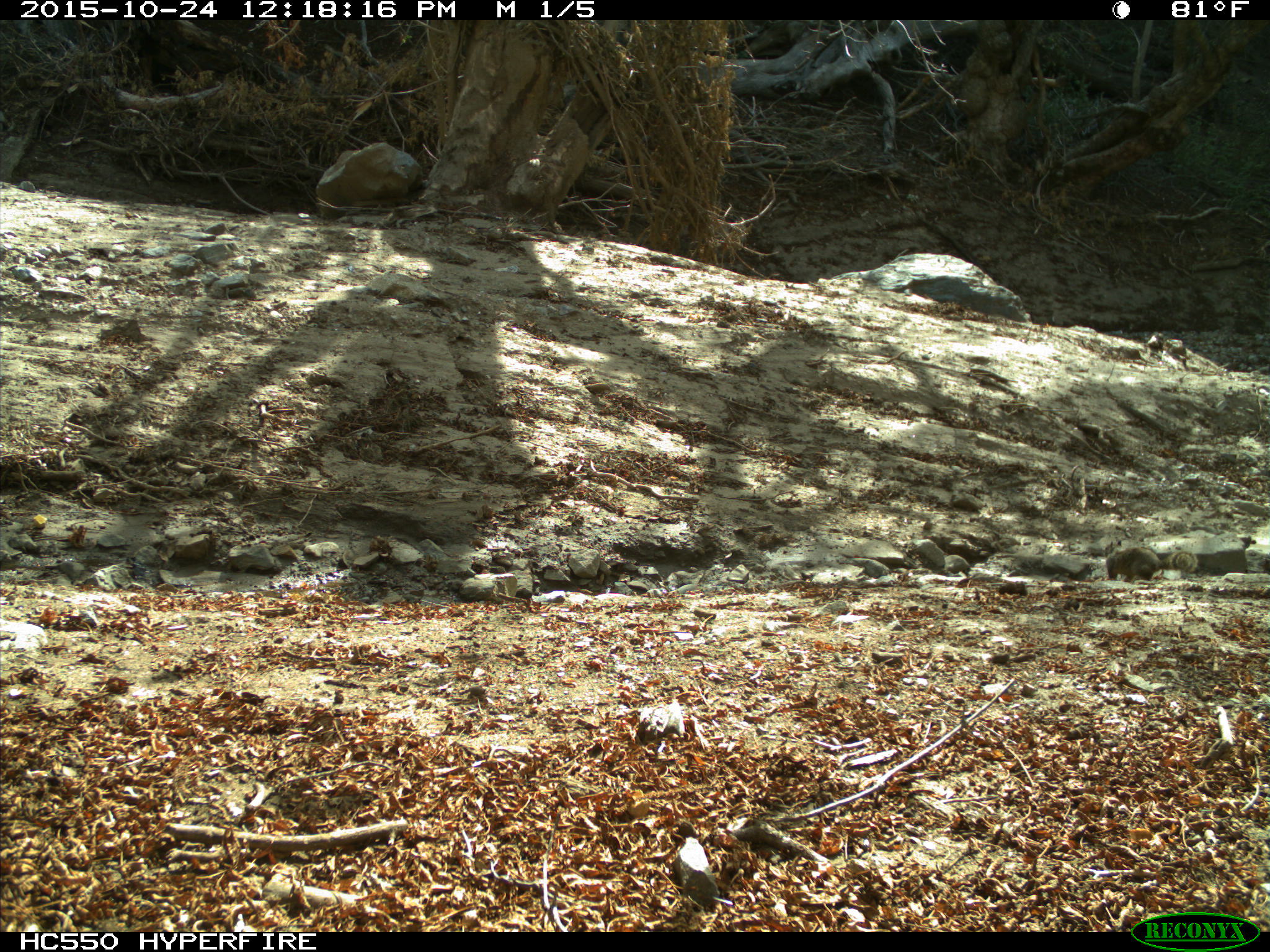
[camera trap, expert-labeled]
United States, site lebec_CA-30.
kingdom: Animalia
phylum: Chordata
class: Mammalia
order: Rodentia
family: Sciuridae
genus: Otospermophilus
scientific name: Otospermophilus beecheyi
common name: california ground squirrel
Otospermophilus beecheyi (california ground squirrel).